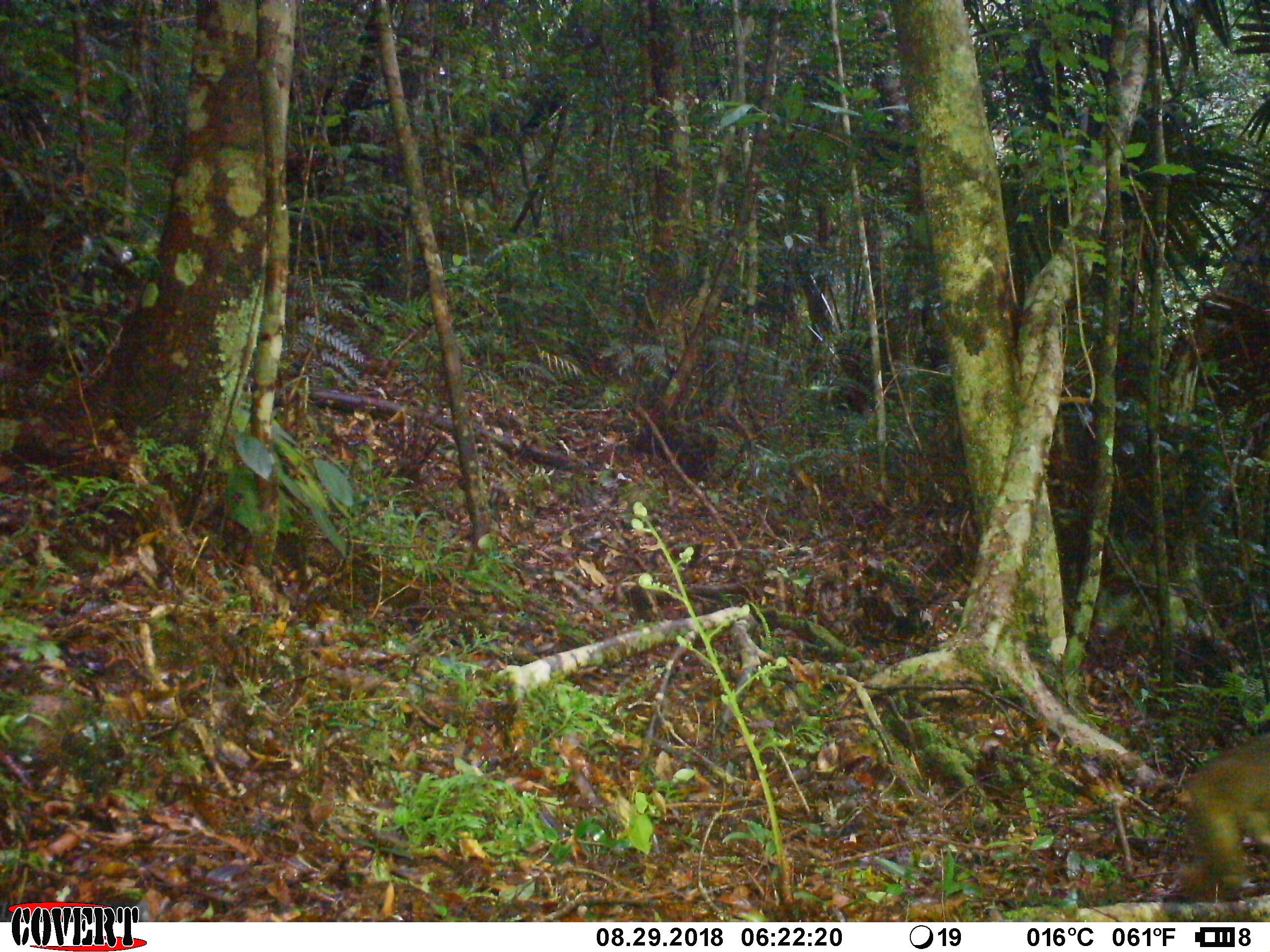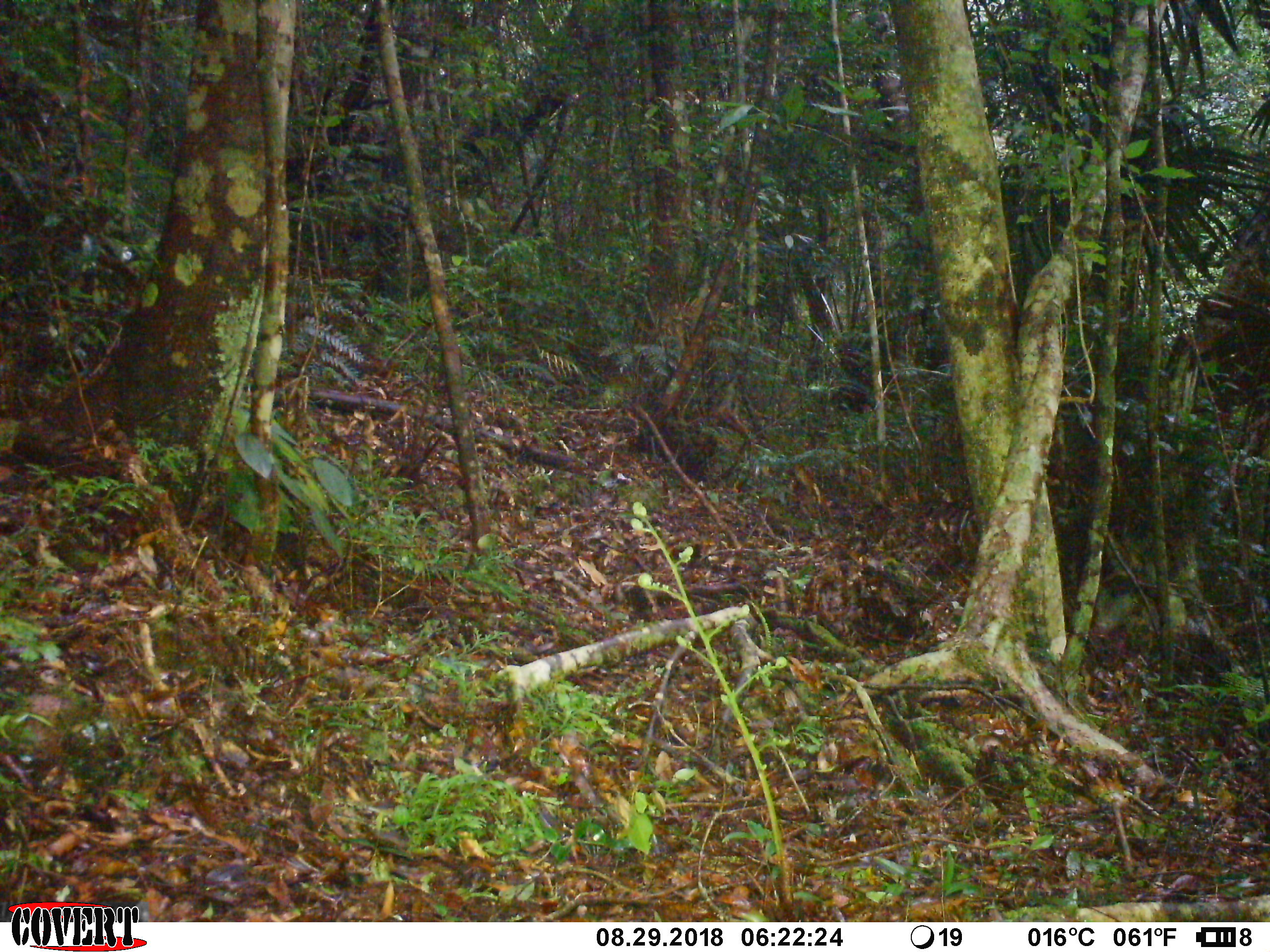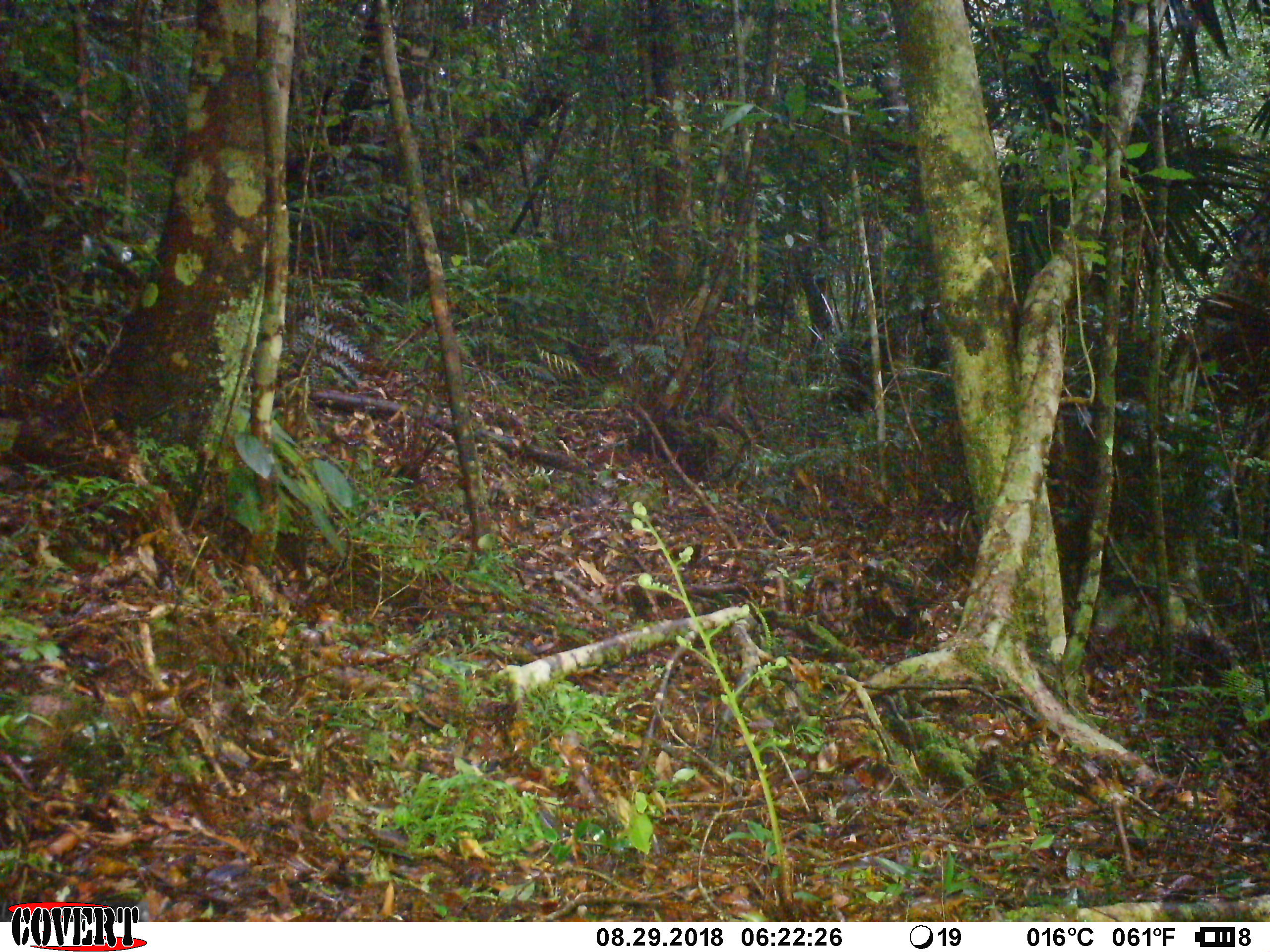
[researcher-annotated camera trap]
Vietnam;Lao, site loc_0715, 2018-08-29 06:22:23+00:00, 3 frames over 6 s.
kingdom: Animalia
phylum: Chordata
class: Mammalia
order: Primates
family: Cercopithecidae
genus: Macaca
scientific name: Macaca arctoides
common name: stump-tailed macaque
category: stump tailed macaque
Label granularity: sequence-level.